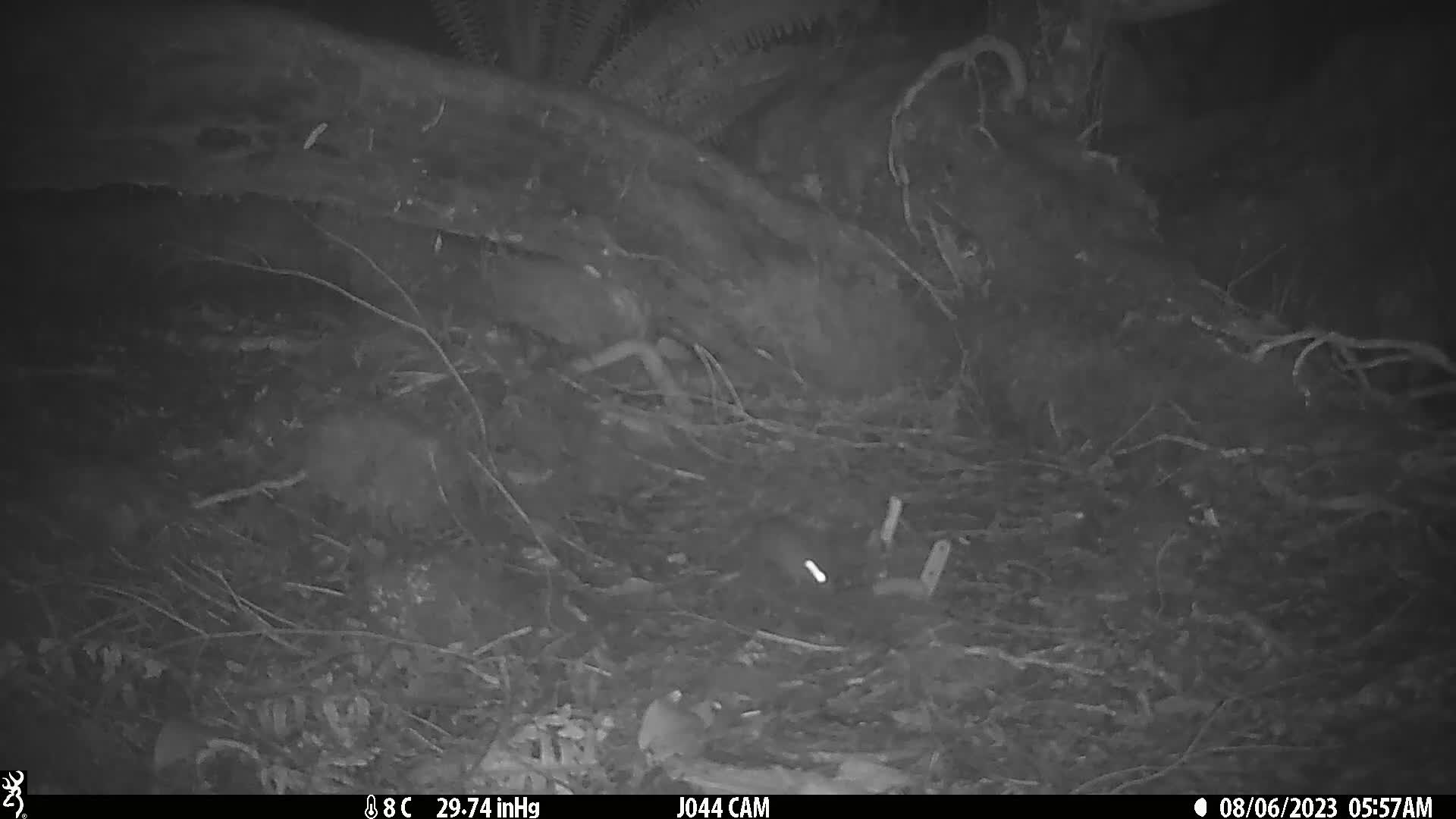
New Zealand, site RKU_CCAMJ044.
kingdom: Animalia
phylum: Chordata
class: Mammalia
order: Rodentia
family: Muridae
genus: Rattus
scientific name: Rattus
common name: rat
Rat (Rattus).